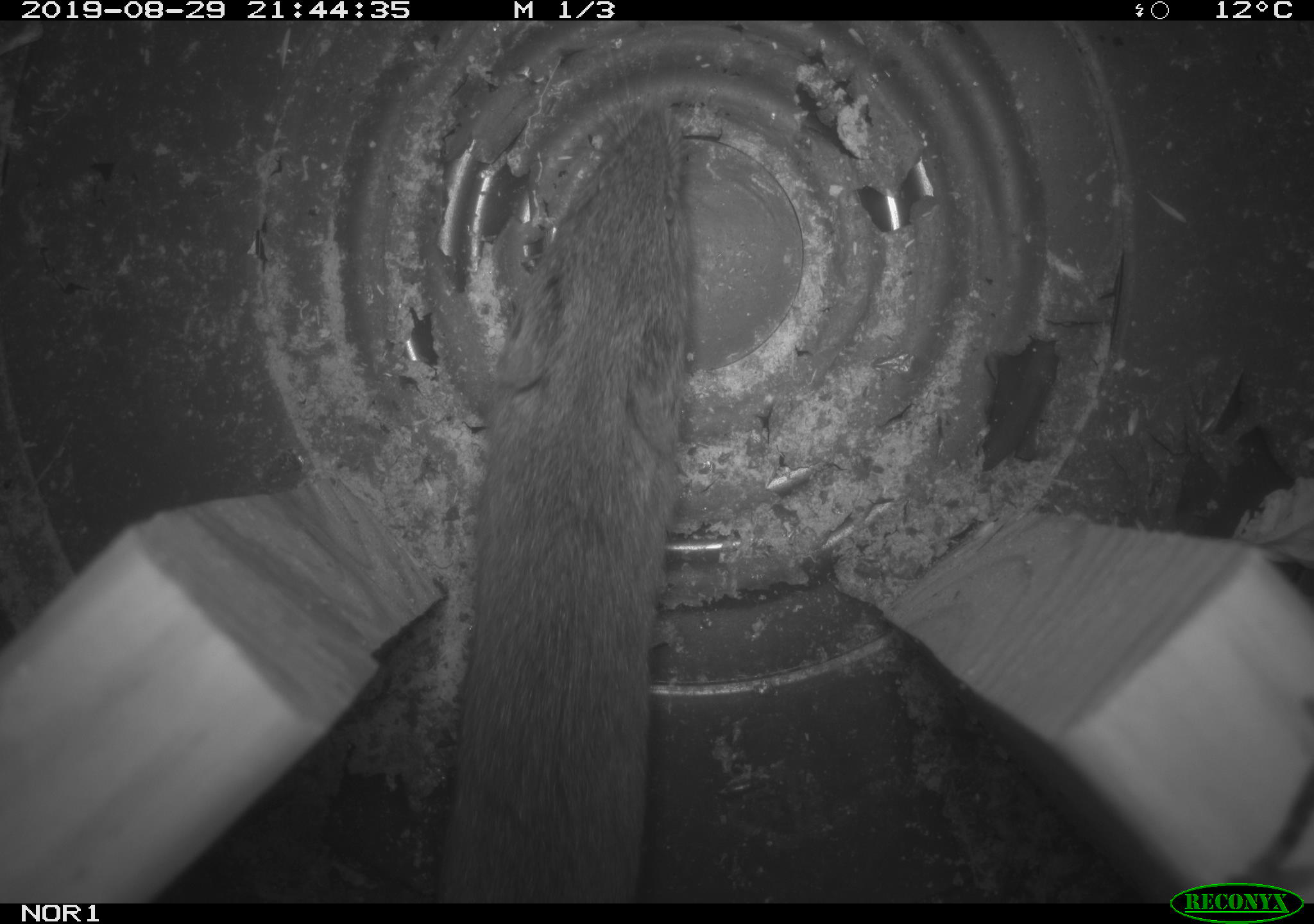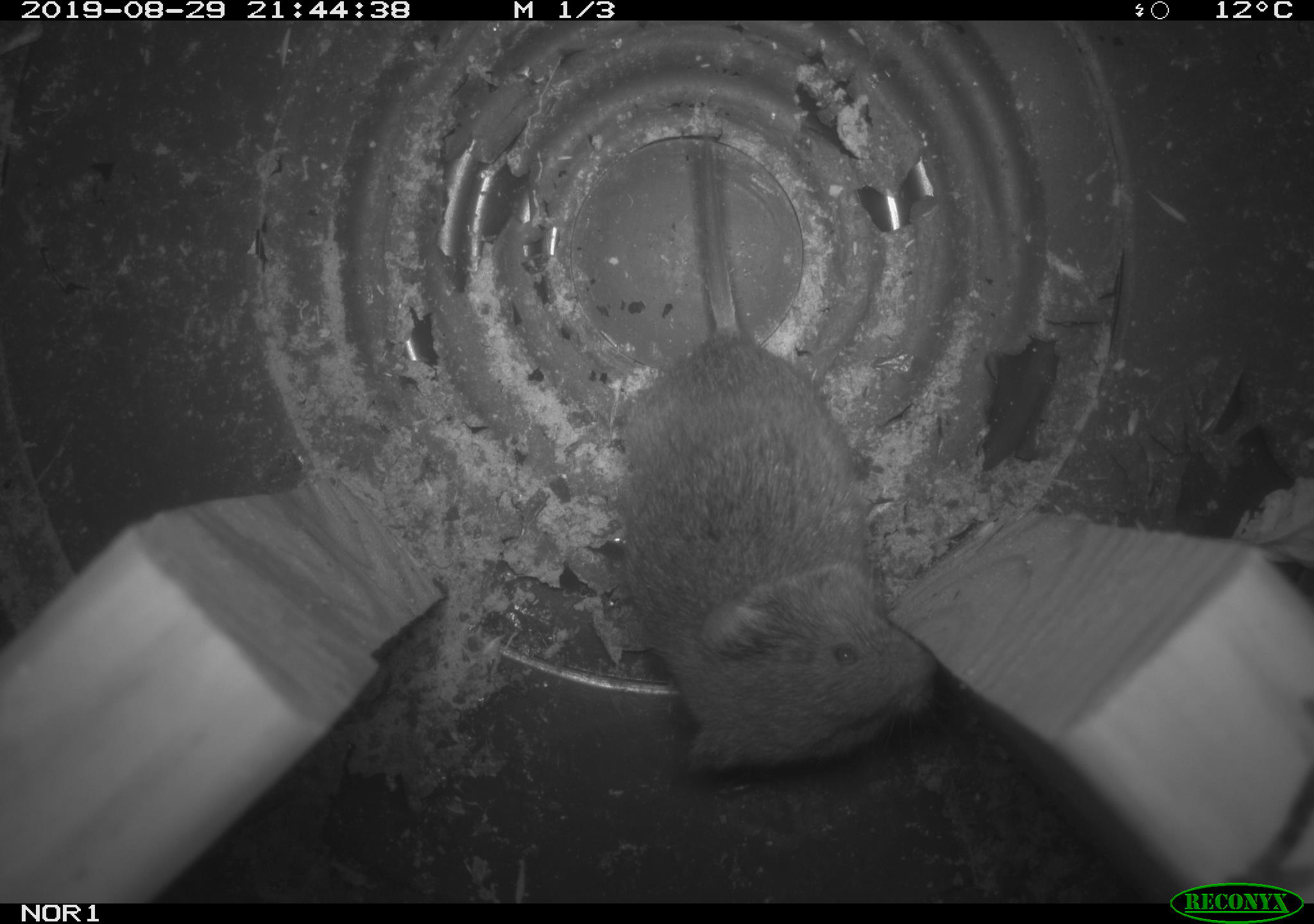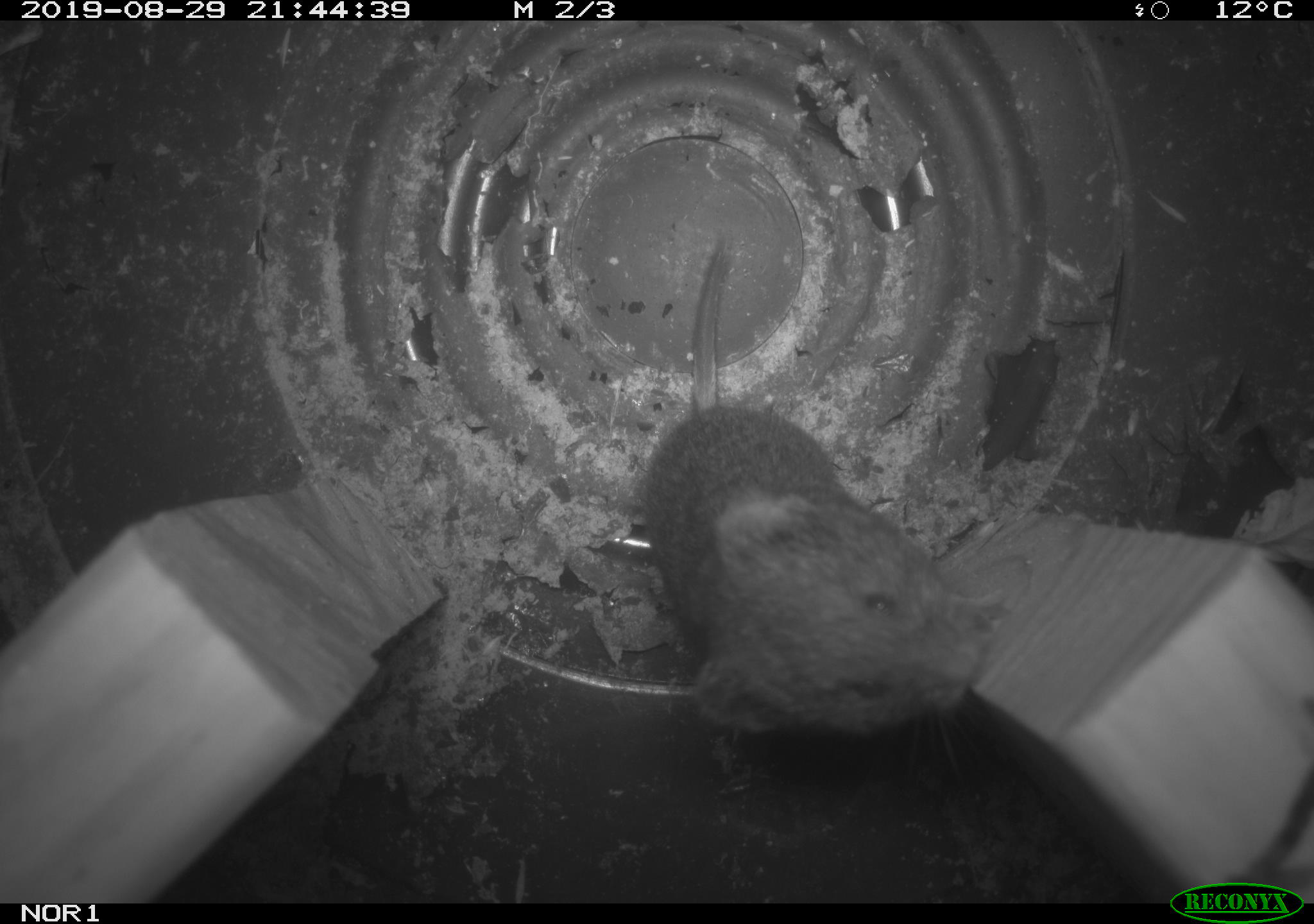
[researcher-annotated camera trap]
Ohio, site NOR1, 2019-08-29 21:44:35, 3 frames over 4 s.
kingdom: Animalia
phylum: Chordata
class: Mammalia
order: Rodentia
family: Cricetidae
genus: Microtus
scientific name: Microtus pennsylvanicus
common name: meadow vole